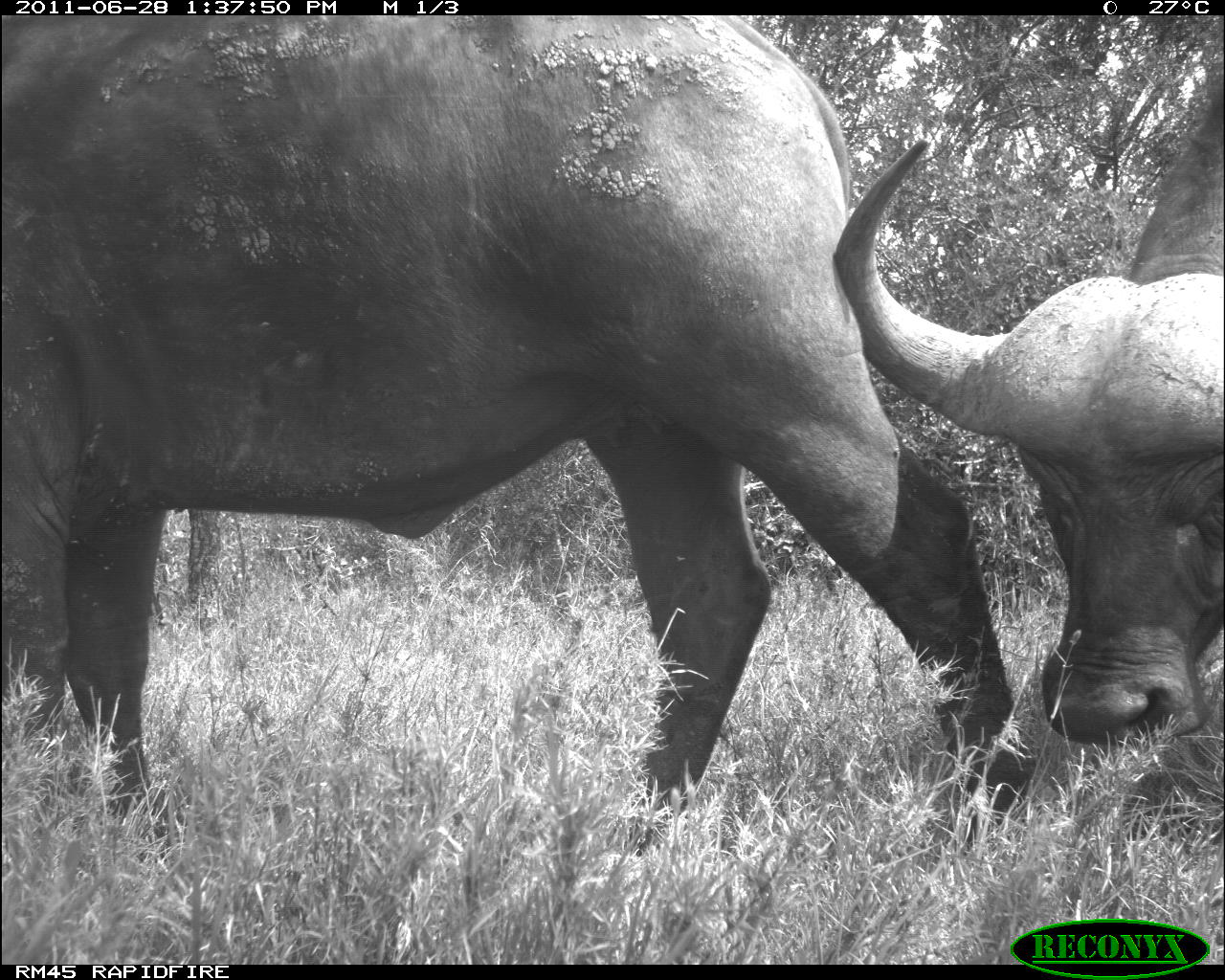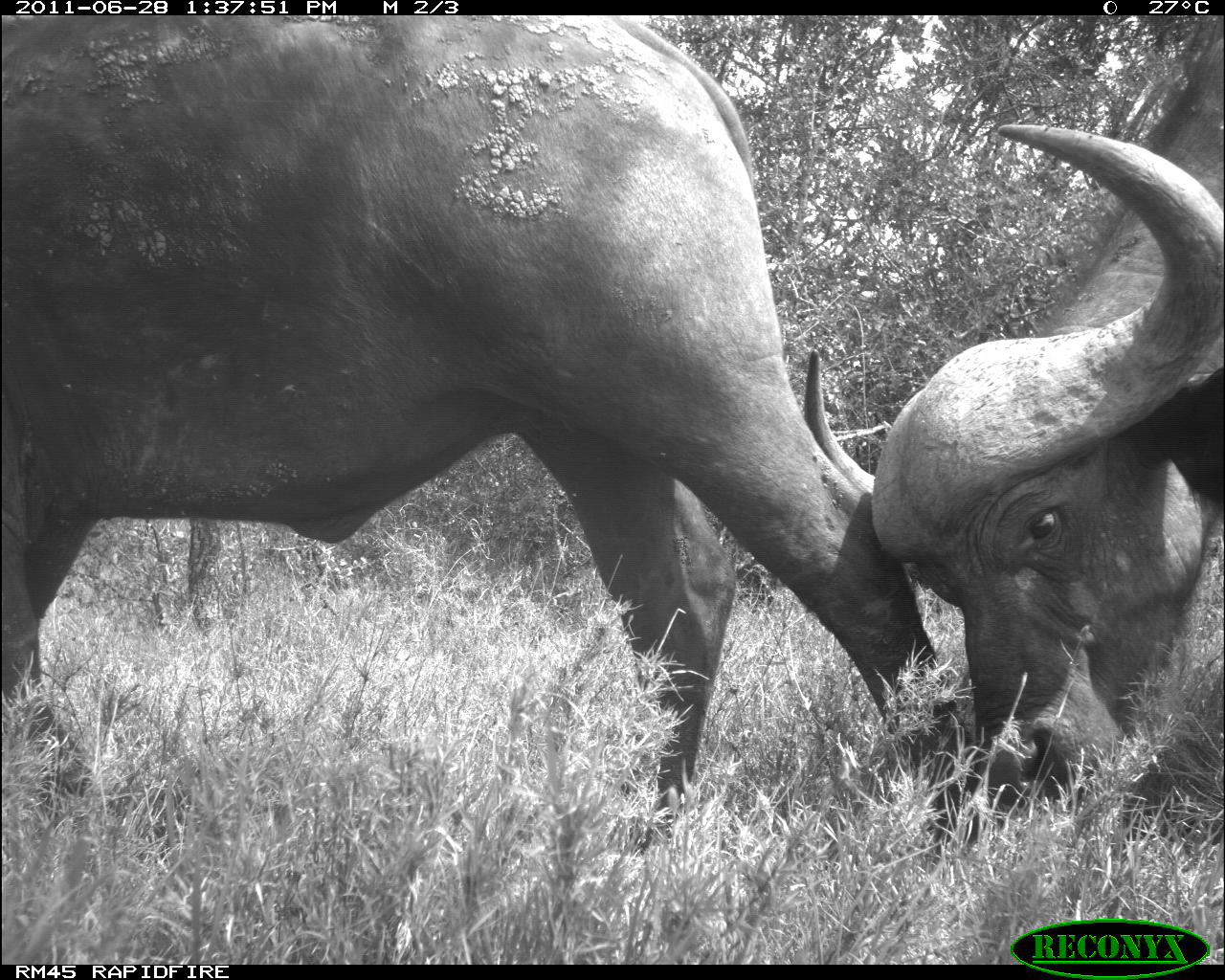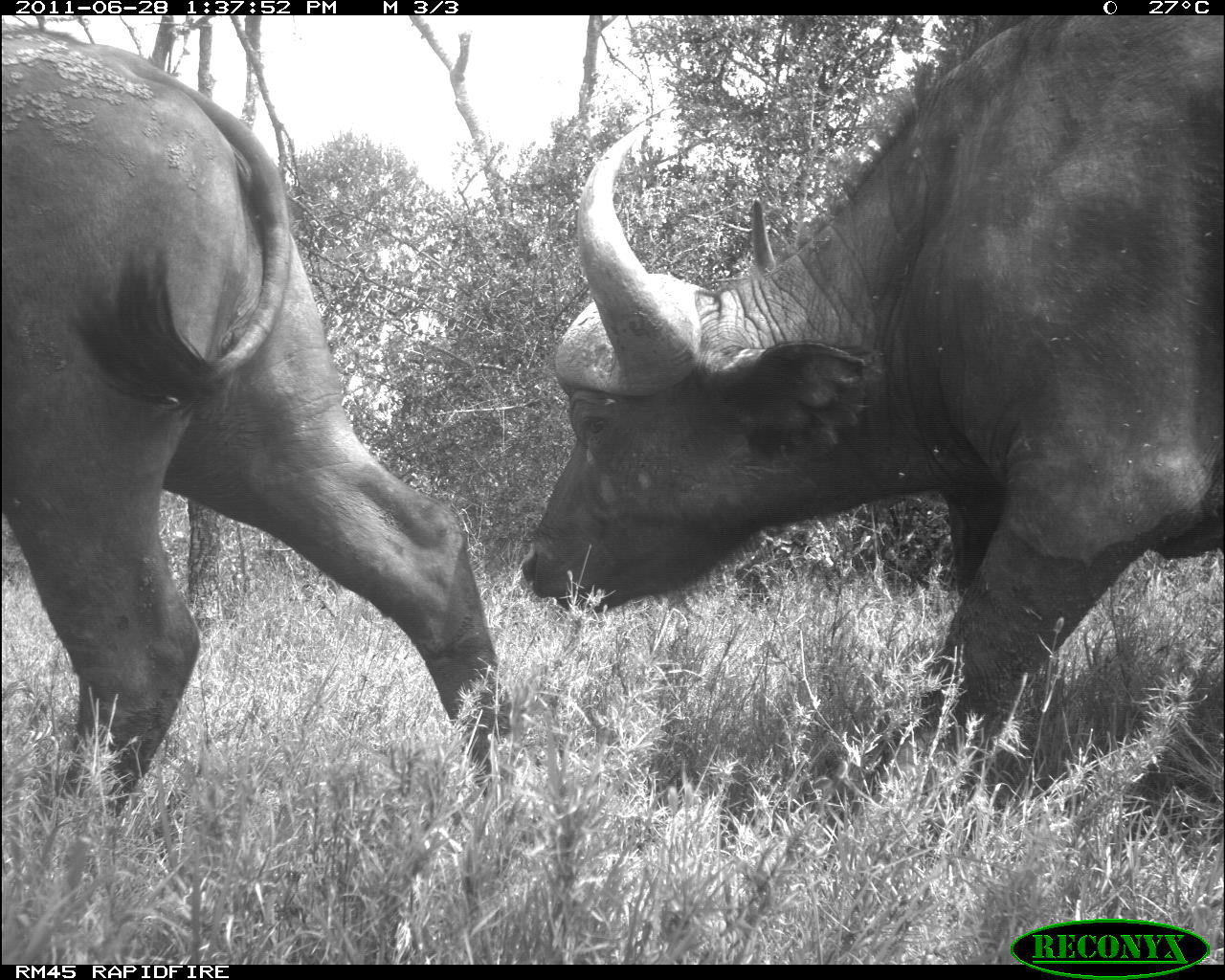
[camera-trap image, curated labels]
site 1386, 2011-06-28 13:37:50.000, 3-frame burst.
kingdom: Animalia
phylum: Chordata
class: Mammalia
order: Artiodactyla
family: Bovidae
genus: Syncerus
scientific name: Syncerus caffer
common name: african buffalo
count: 2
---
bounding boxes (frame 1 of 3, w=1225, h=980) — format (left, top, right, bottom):
syncerus caffer: (0, 14, 1034, 850); (832, 88, 1225, 746)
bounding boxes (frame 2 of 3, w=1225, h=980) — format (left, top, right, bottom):
syncerus caffer: (4, 15, 974, 854); (799, 15, 1225, 861)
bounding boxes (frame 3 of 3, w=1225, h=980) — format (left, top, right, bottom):
syncerus caffer: (517, 16, 1225, 830); (1, 25, 520, 815)